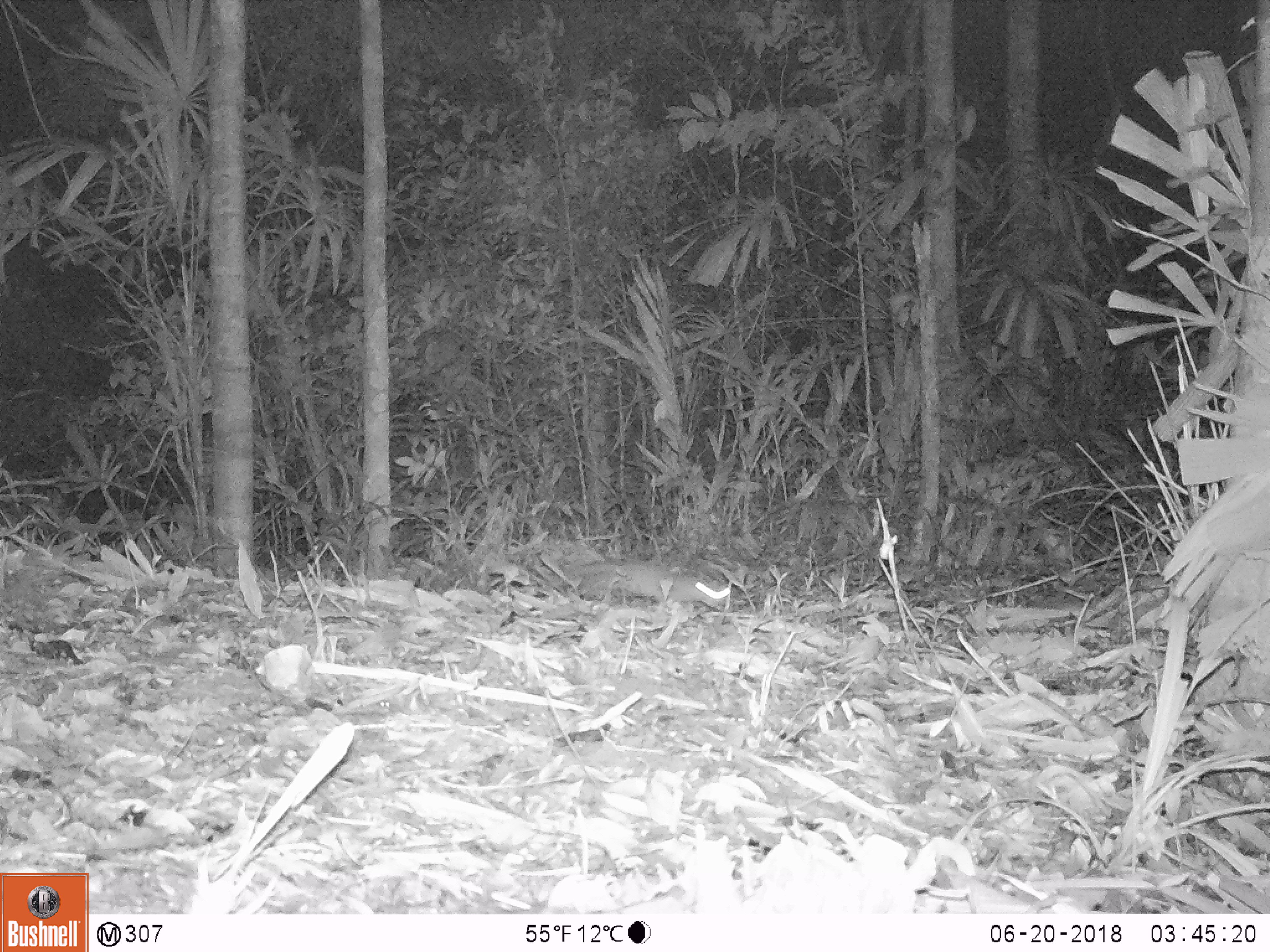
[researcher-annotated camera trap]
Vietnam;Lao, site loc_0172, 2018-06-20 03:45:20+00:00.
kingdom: Animalia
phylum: Chordata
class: Mammalia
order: Carnivora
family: Mustelidae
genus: Melogale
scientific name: Melogale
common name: ferret badger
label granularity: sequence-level